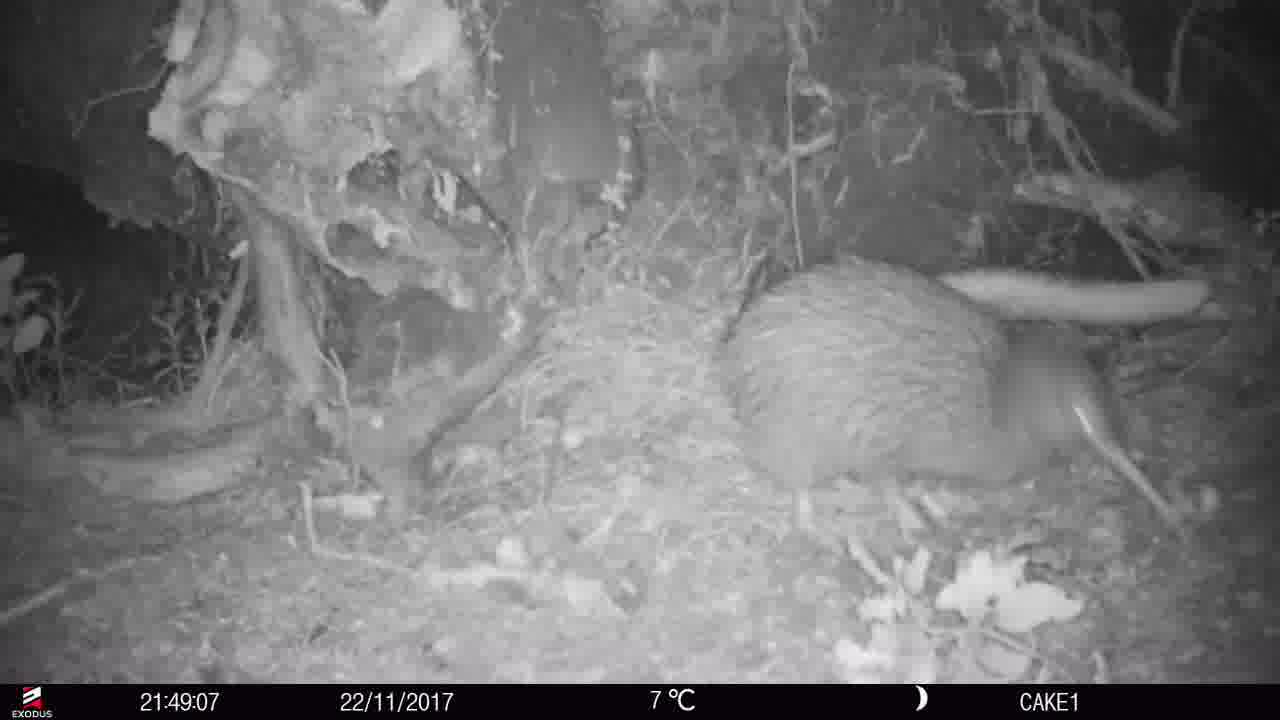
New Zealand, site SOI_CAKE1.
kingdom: Animalia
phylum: Chordata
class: Aves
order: Apterygiformes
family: Apterygidae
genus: Apteryx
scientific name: Apteryx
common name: kiwi